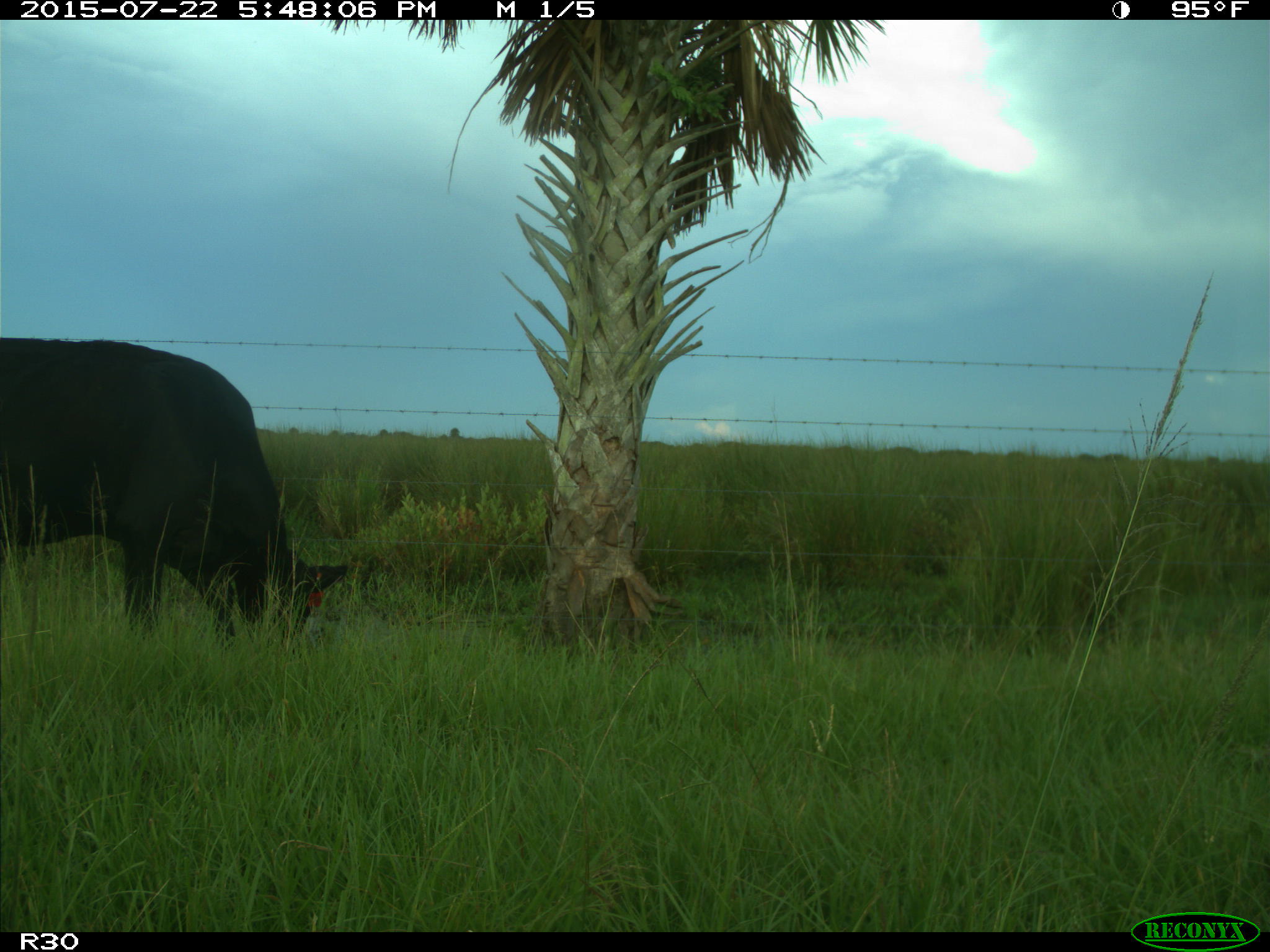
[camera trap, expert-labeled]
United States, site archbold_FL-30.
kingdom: Animalia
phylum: Chordata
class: Mammalia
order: Artiodactyla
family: Bovidae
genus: Bos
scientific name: Bos taurus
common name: domestic cow